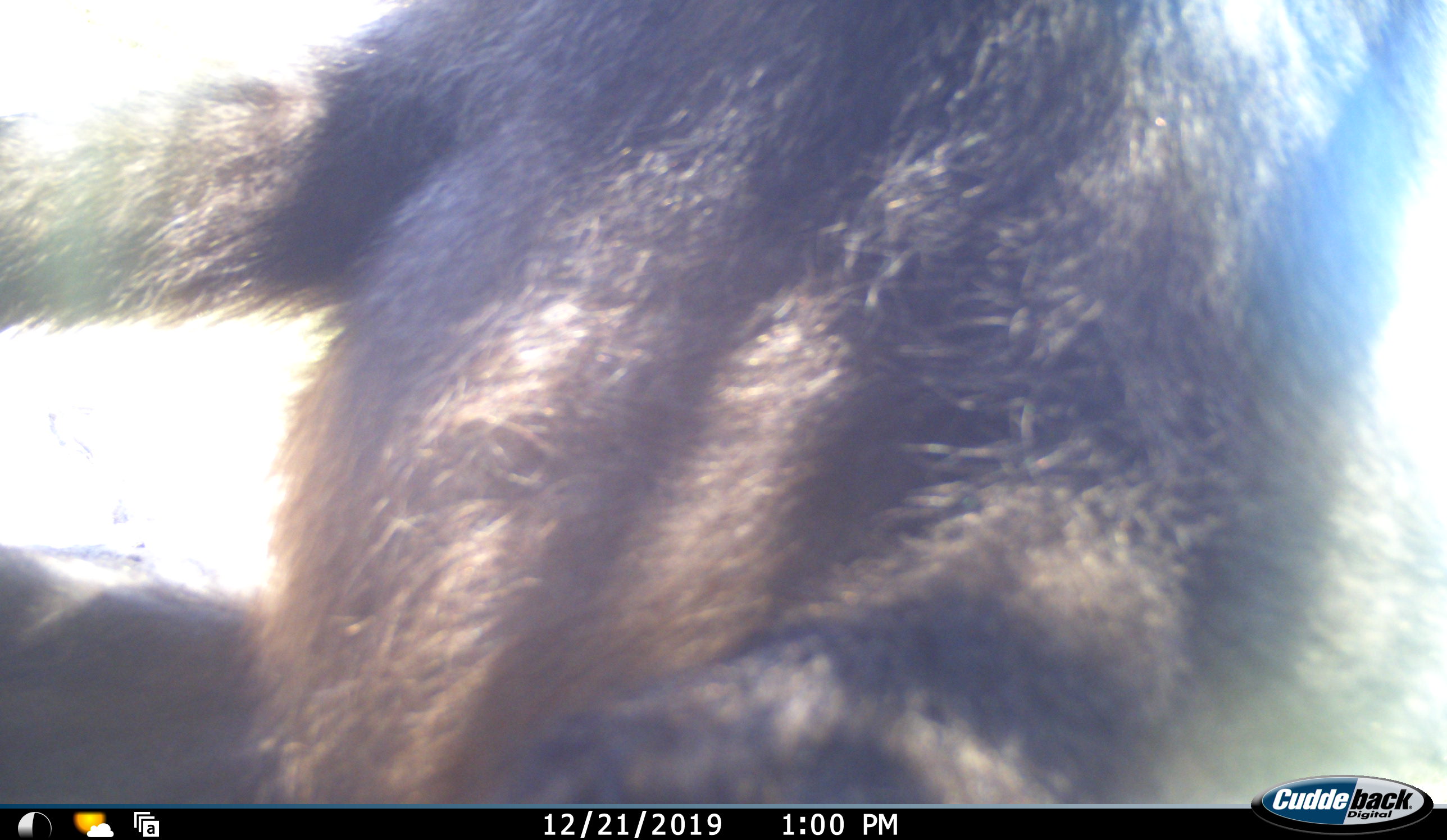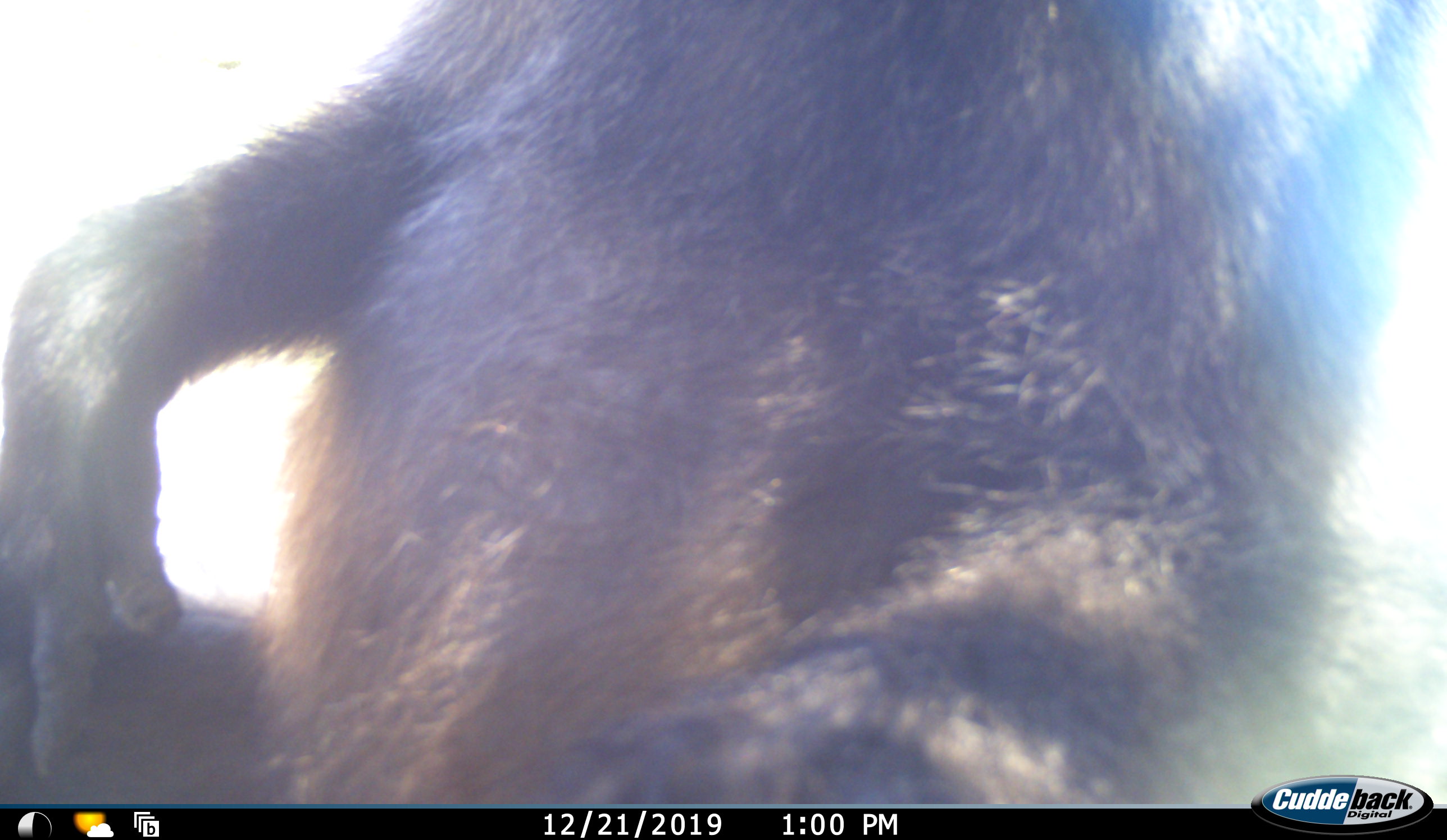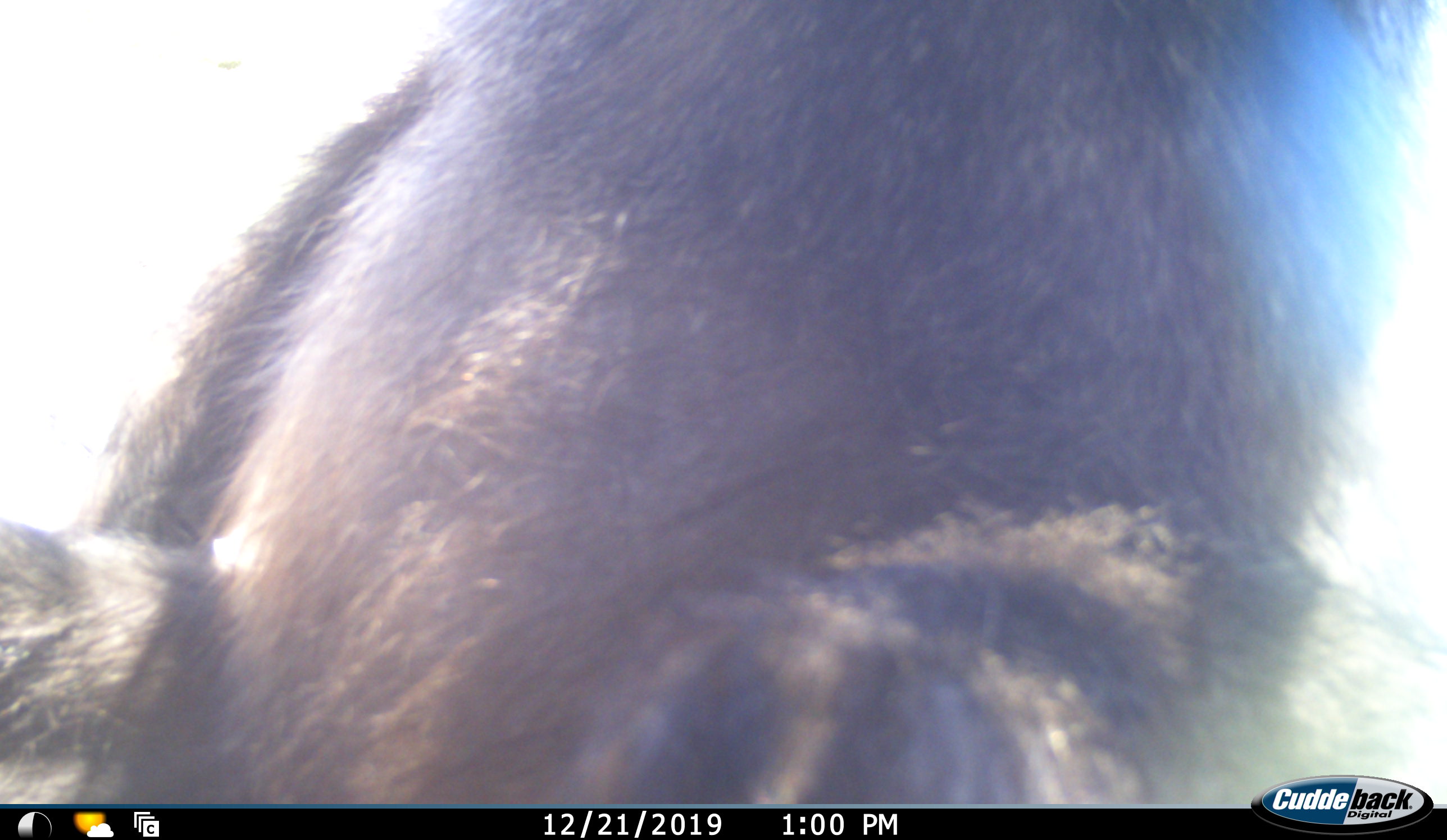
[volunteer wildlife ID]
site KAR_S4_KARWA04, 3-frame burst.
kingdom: Animalia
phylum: Chordata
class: Mammalia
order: Primates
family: Cercopithecidae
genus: Papio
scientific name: Papio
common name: baboon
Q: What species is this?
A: Baboon (Papio).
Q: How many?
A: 1.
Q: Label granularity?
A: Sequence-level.